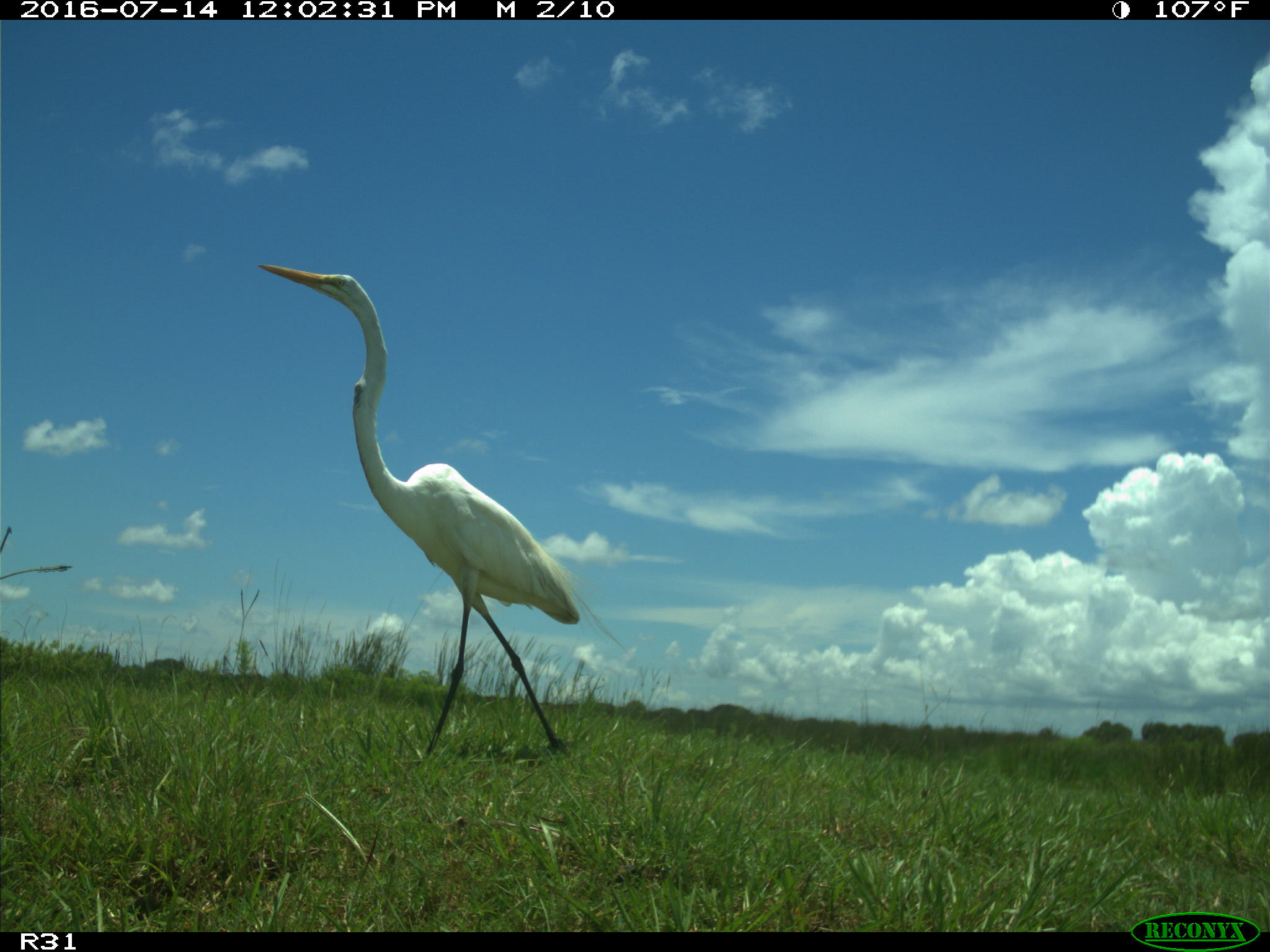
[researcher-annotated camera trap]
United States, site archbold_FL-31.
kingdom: Animalia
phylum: Chordata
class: Aves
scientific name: Aves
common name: birds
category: unidentified bird